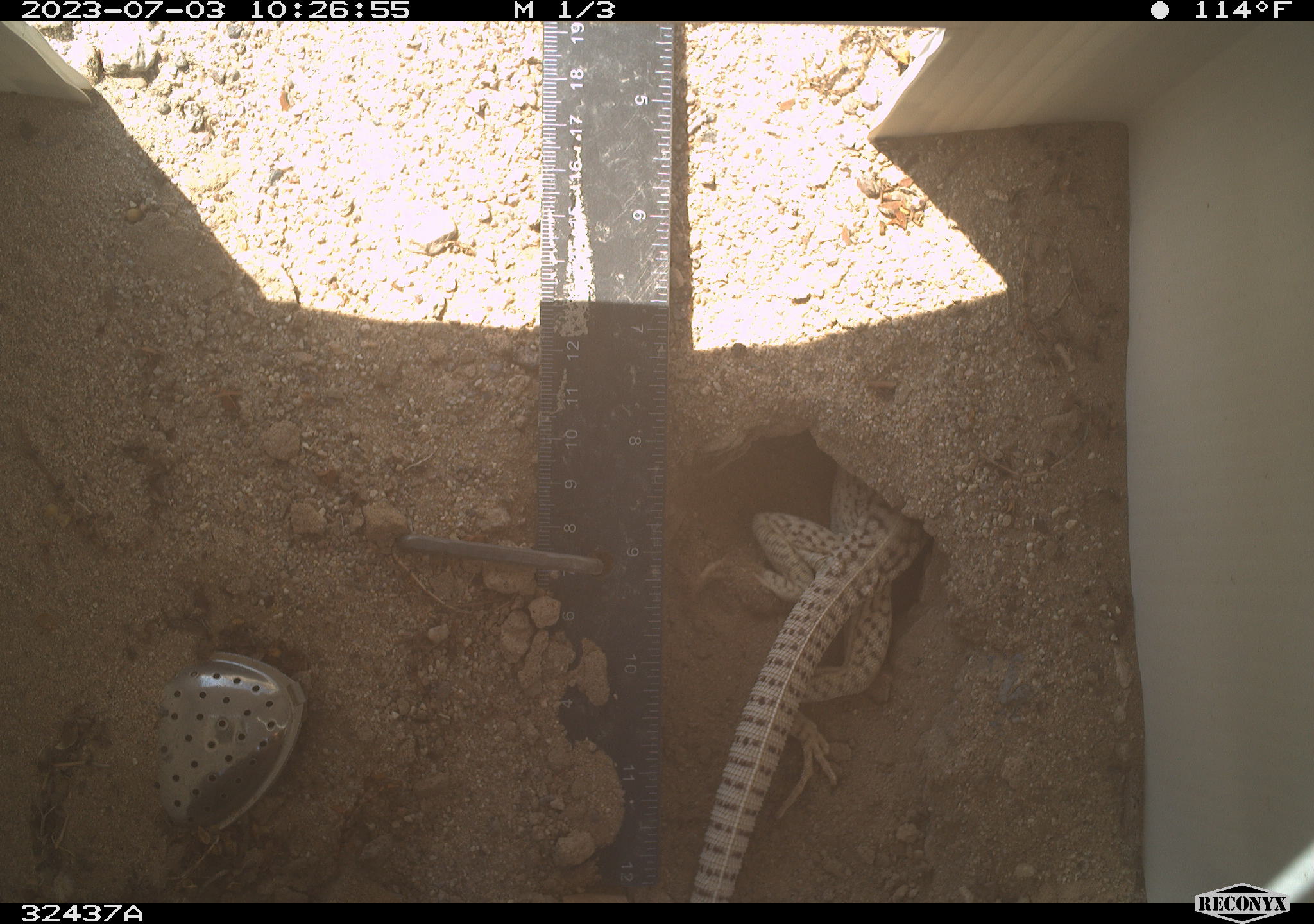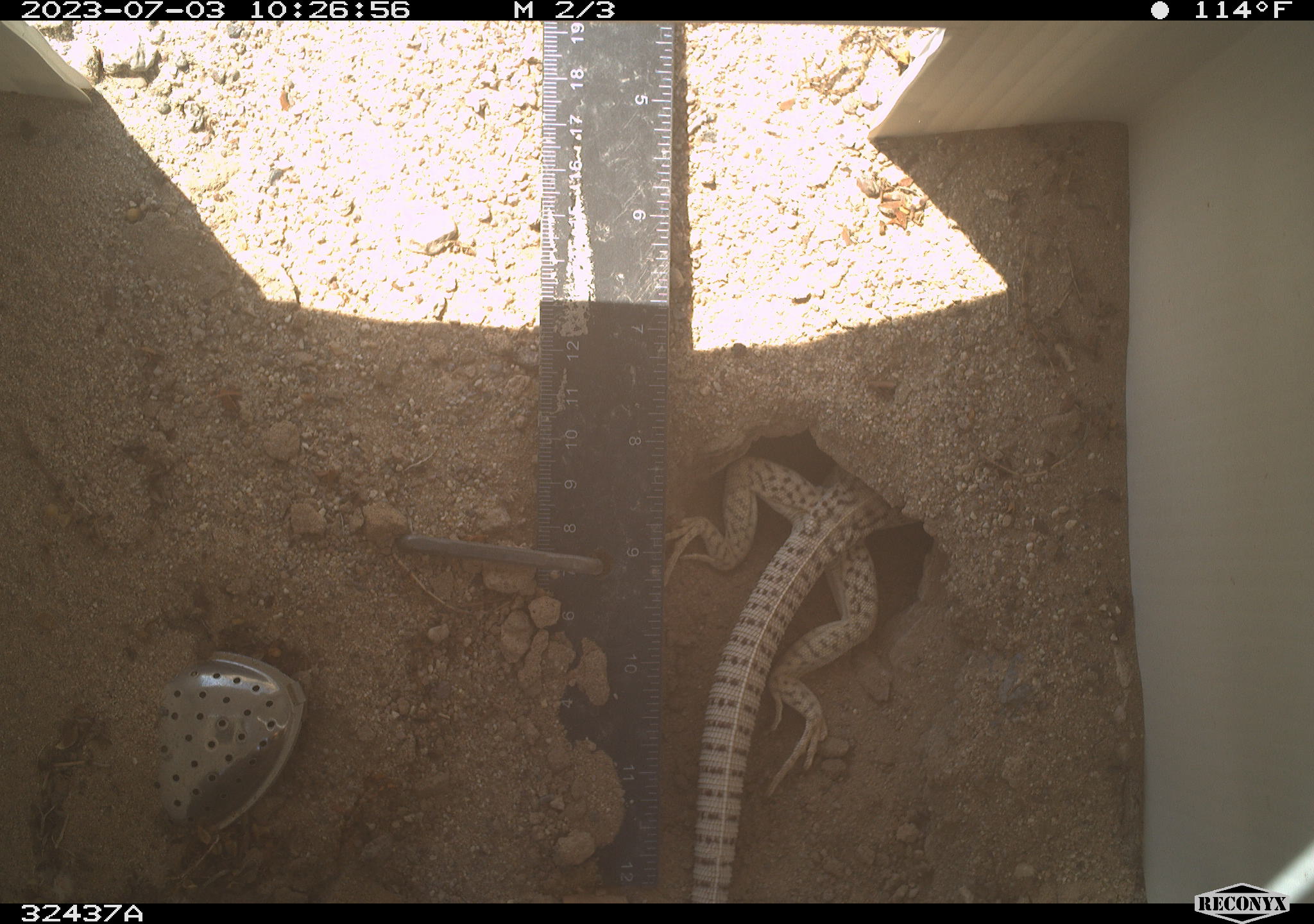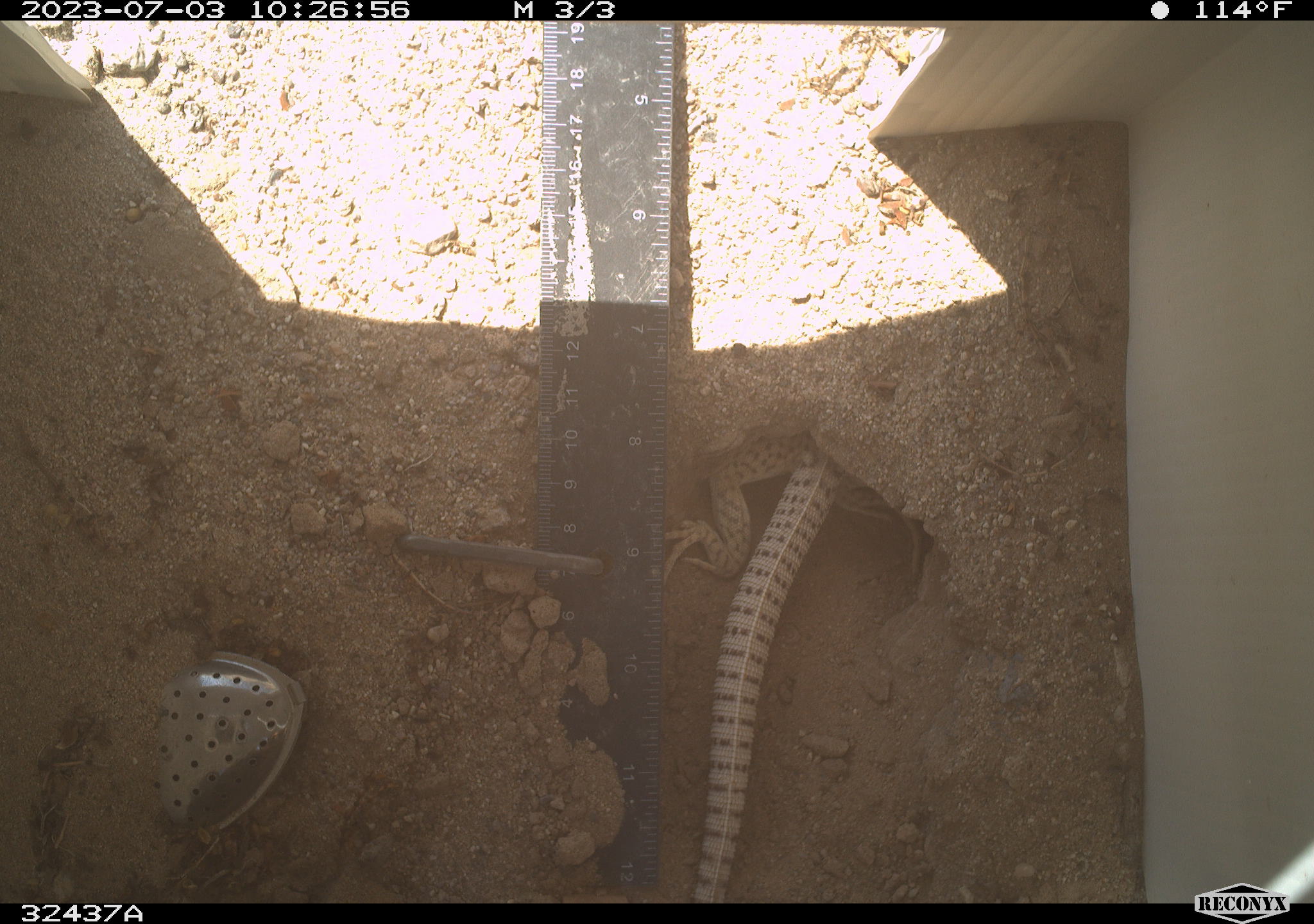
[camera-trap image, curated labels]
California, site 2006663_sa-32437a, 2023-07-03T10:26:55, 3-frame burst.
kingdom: Animalia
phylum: Chordata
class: Reptilia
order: Squamata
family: Iguanidae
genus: Dipsosaurus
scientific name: Dipsosaurus dorsalis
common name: common desert iguana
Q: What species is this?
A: Common desert iguana (Dipsosaurus dorsalis).